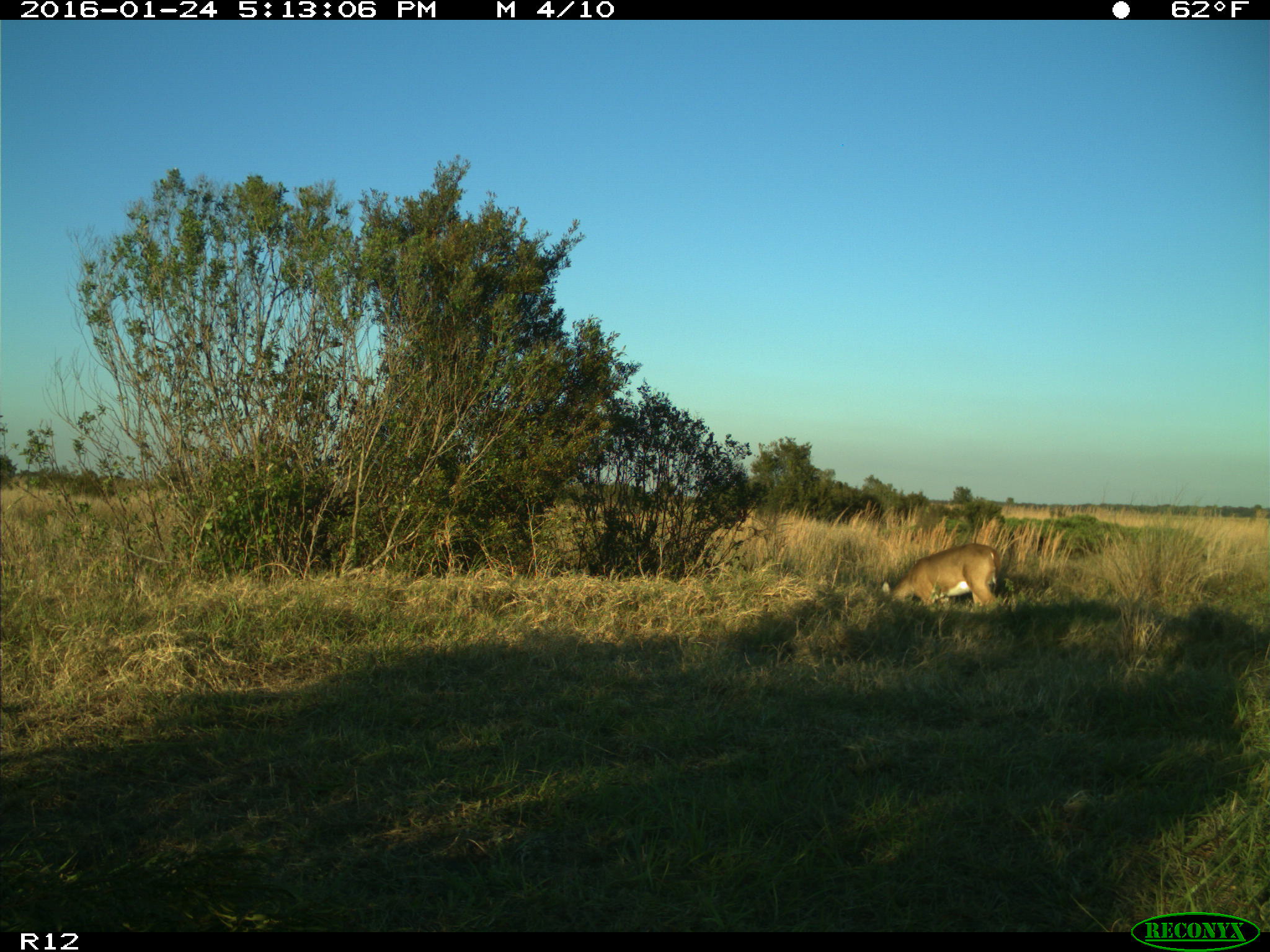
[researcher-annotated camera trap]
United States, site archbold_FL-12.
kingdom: Animalia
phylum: Chordata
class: Mammalia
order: Artiodactyla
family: Cervidae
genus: Odocoileus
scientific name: Odocoileus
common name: deer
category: unidentified deer